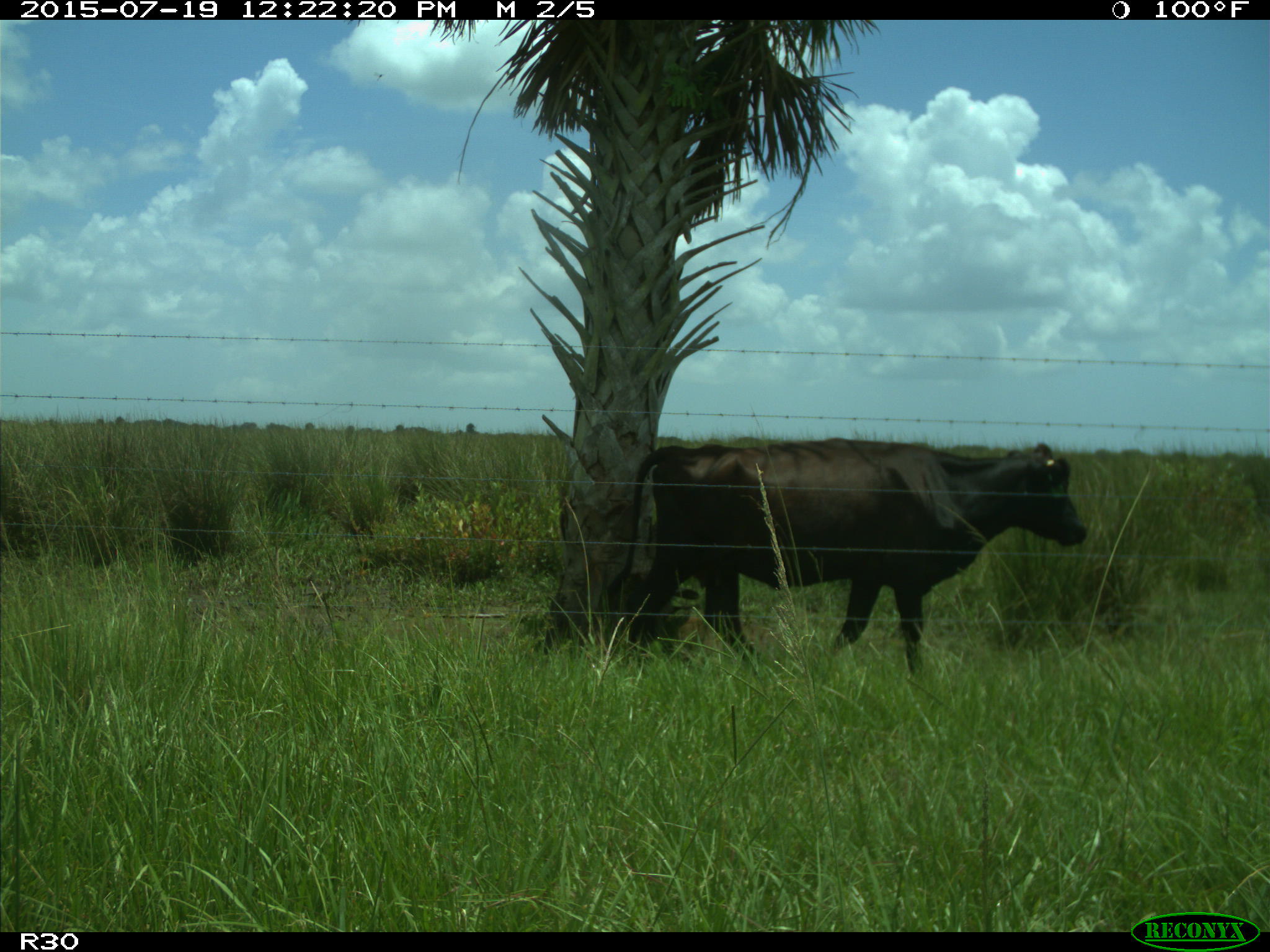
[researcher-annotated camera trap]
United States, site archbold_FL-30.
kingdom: Animalia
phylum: Chordata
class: Mammalia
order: Artiodactyla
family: Bovidae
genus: Bos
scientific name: Bos taurus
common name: domestic cow